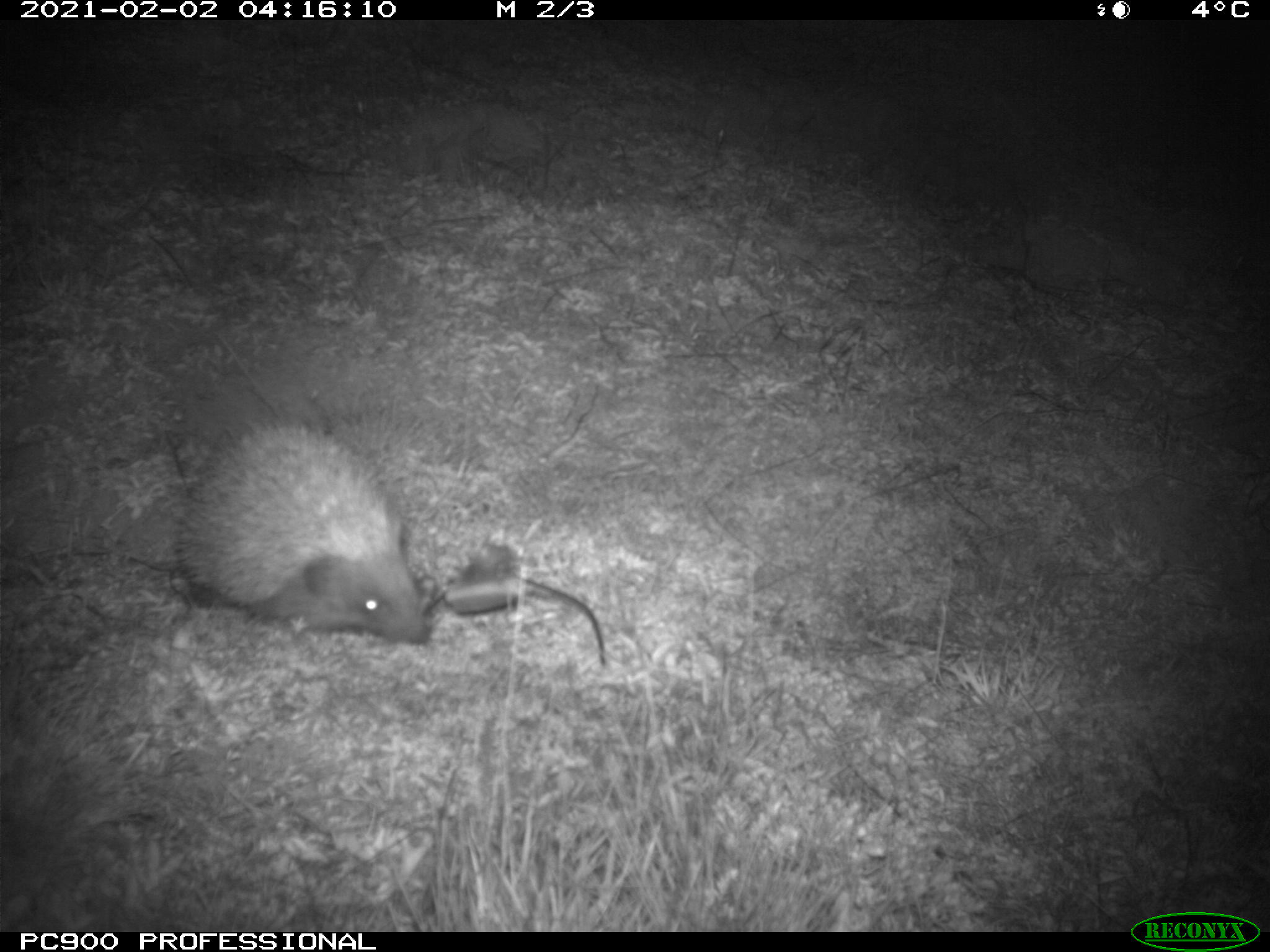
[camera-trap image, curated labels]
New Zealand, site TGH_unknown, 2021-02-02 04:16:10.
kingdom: Animalia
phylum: Chordata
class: Mammalia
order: Eulipotyphla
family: Erinaceidae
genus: Erinaceus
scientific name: Erinaceus europaeus europaeus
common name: european hedgehog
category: hedgehog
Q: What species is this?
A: Hedgehog (european hedgehog) (Erinaceus europaeus europaeus).